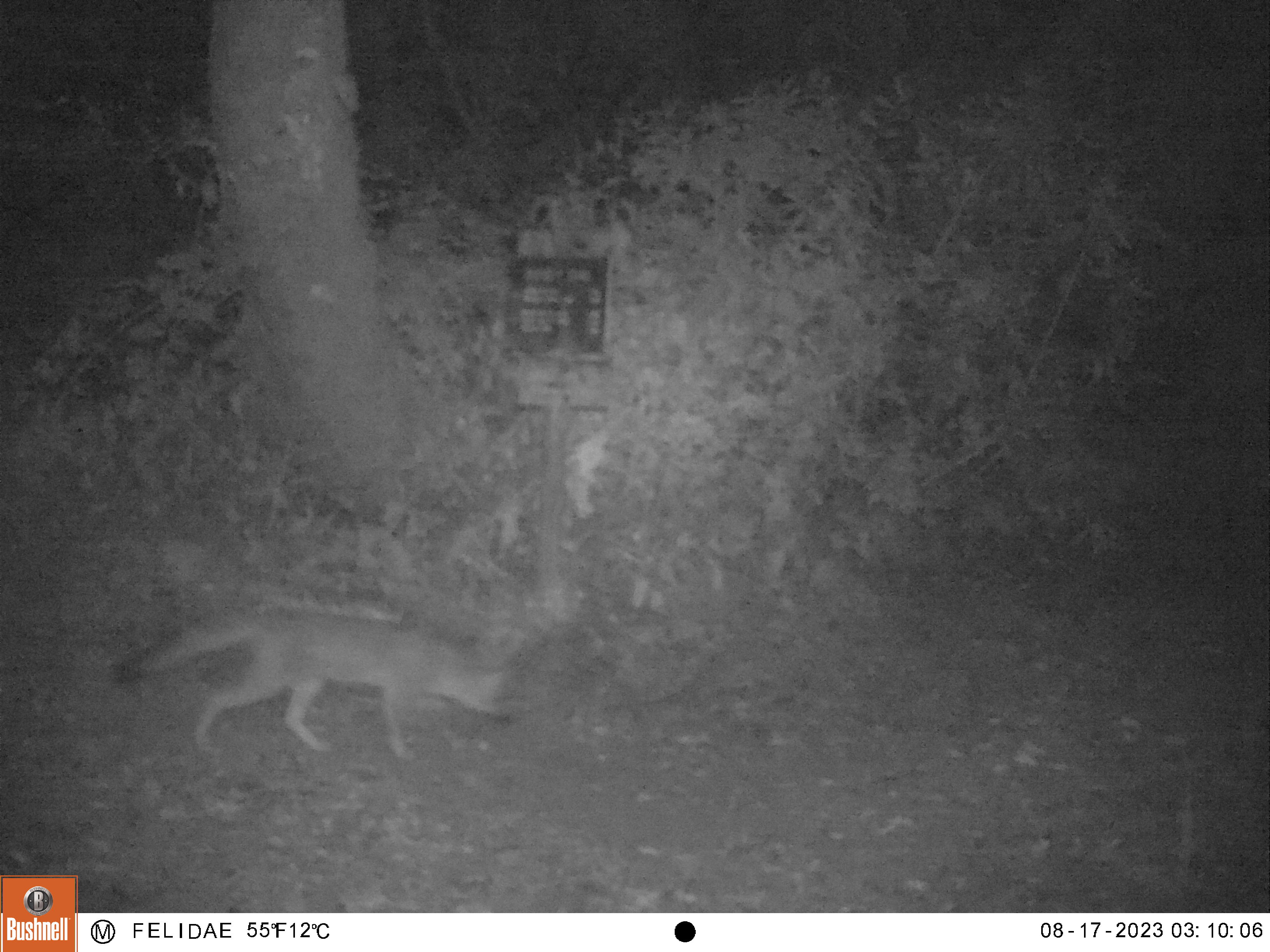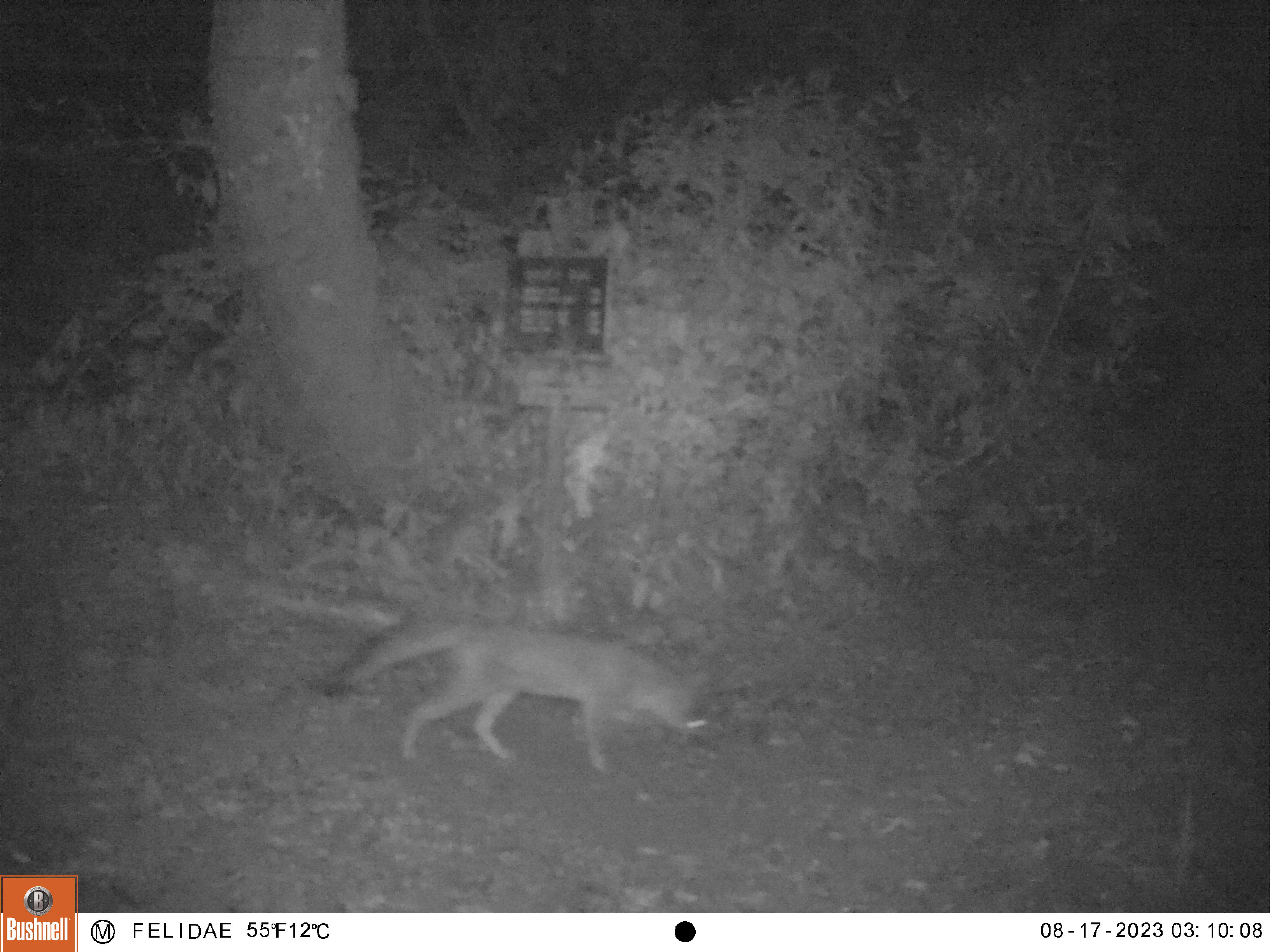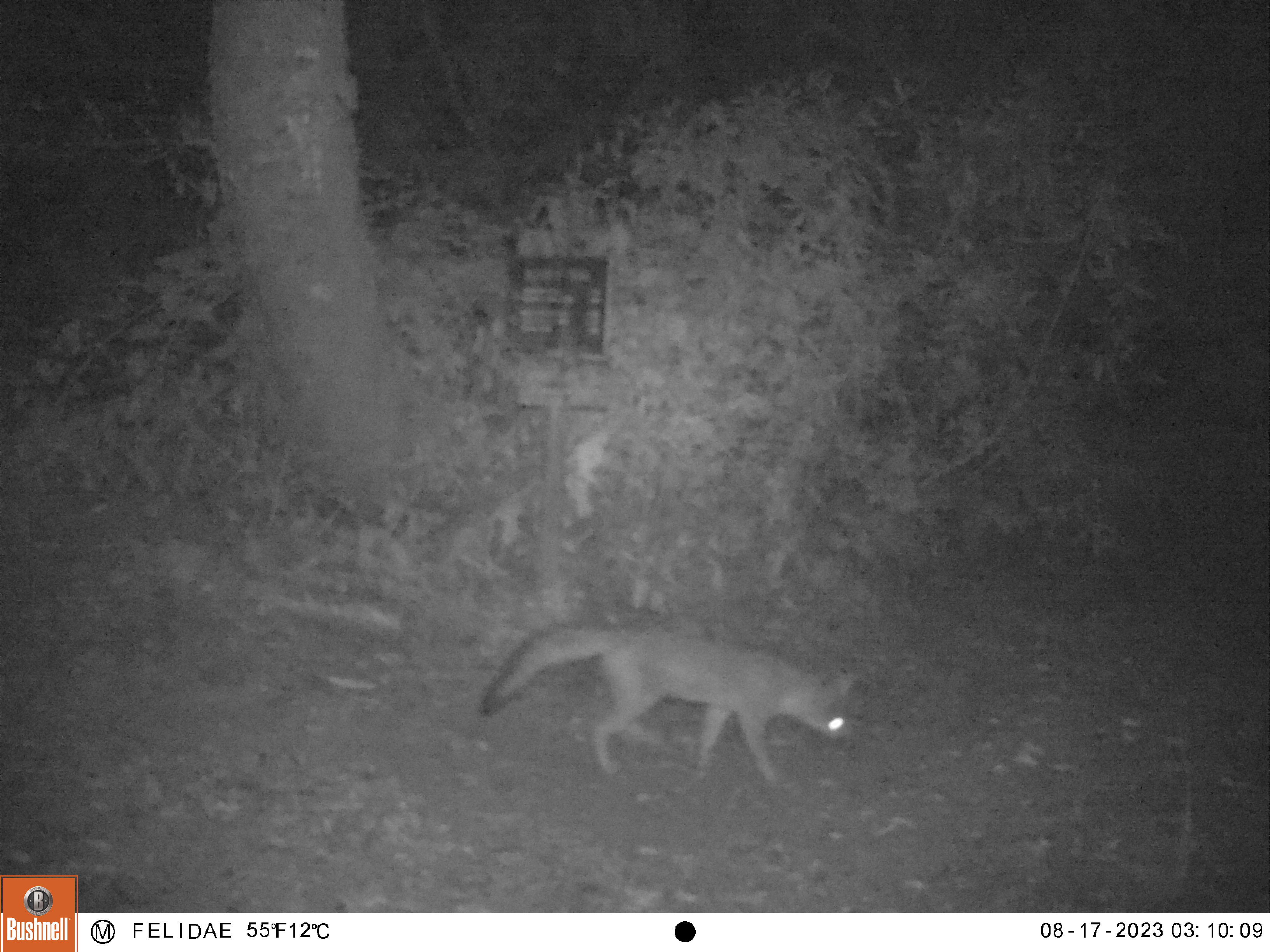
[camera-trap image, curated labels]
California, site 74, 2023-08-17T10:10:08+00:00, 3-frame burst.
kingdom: Animalia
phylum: Chordata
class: Mammalia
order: Carnivora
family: Canidae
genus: Urocyon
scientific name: Urocyon cinereoargenteus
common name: gray fox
Gray fox (Urocyon cinereoargenteus).